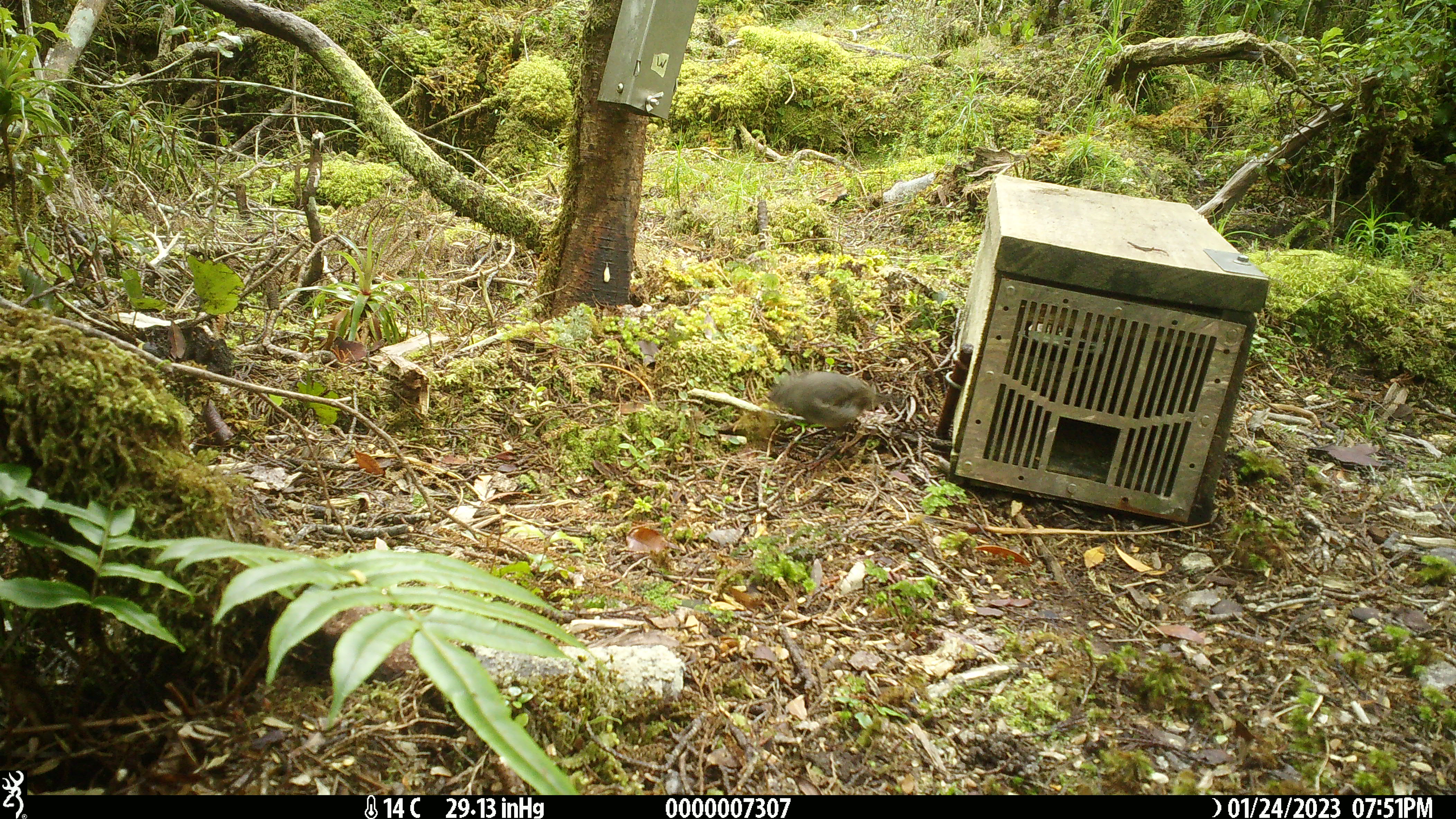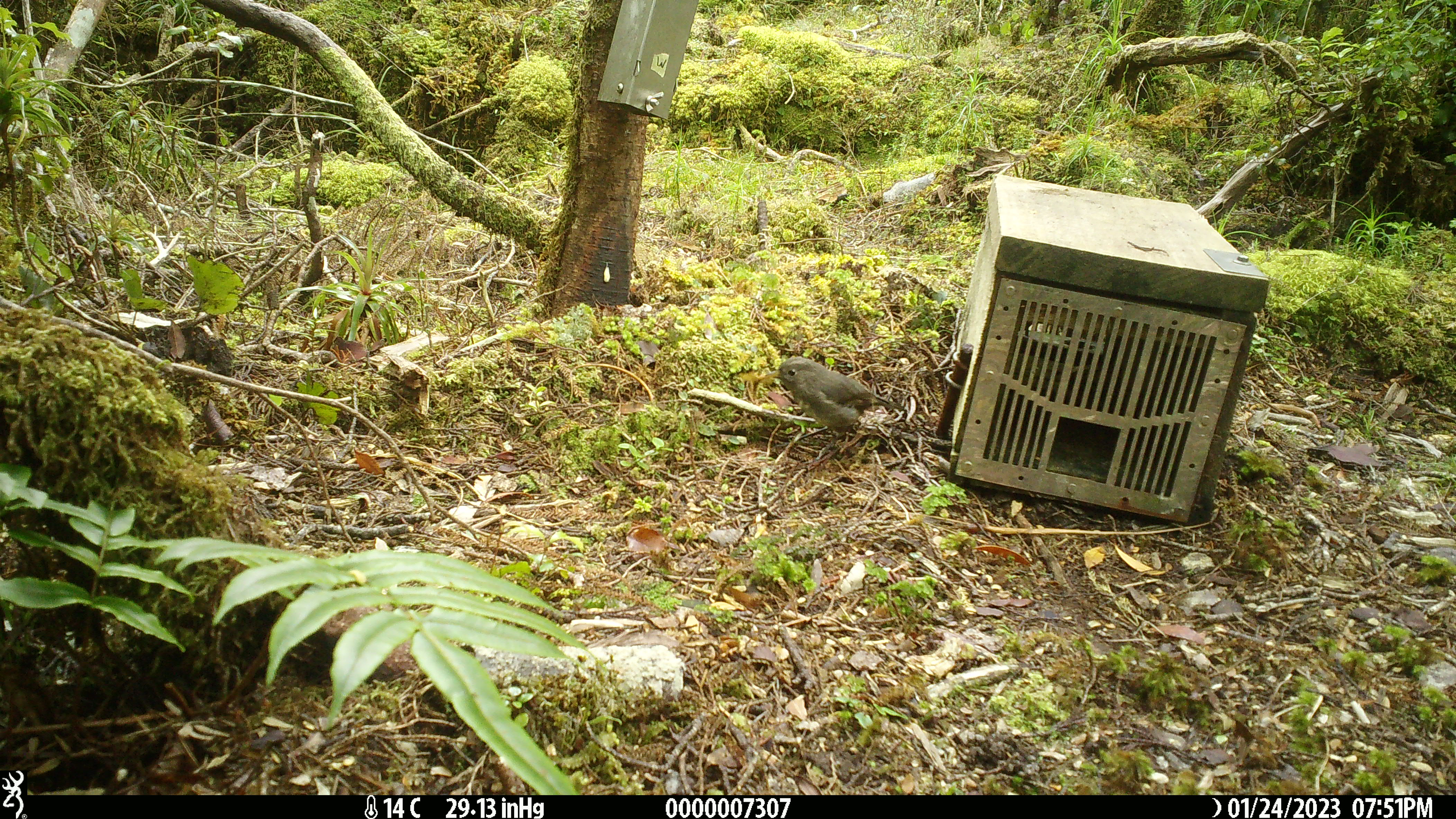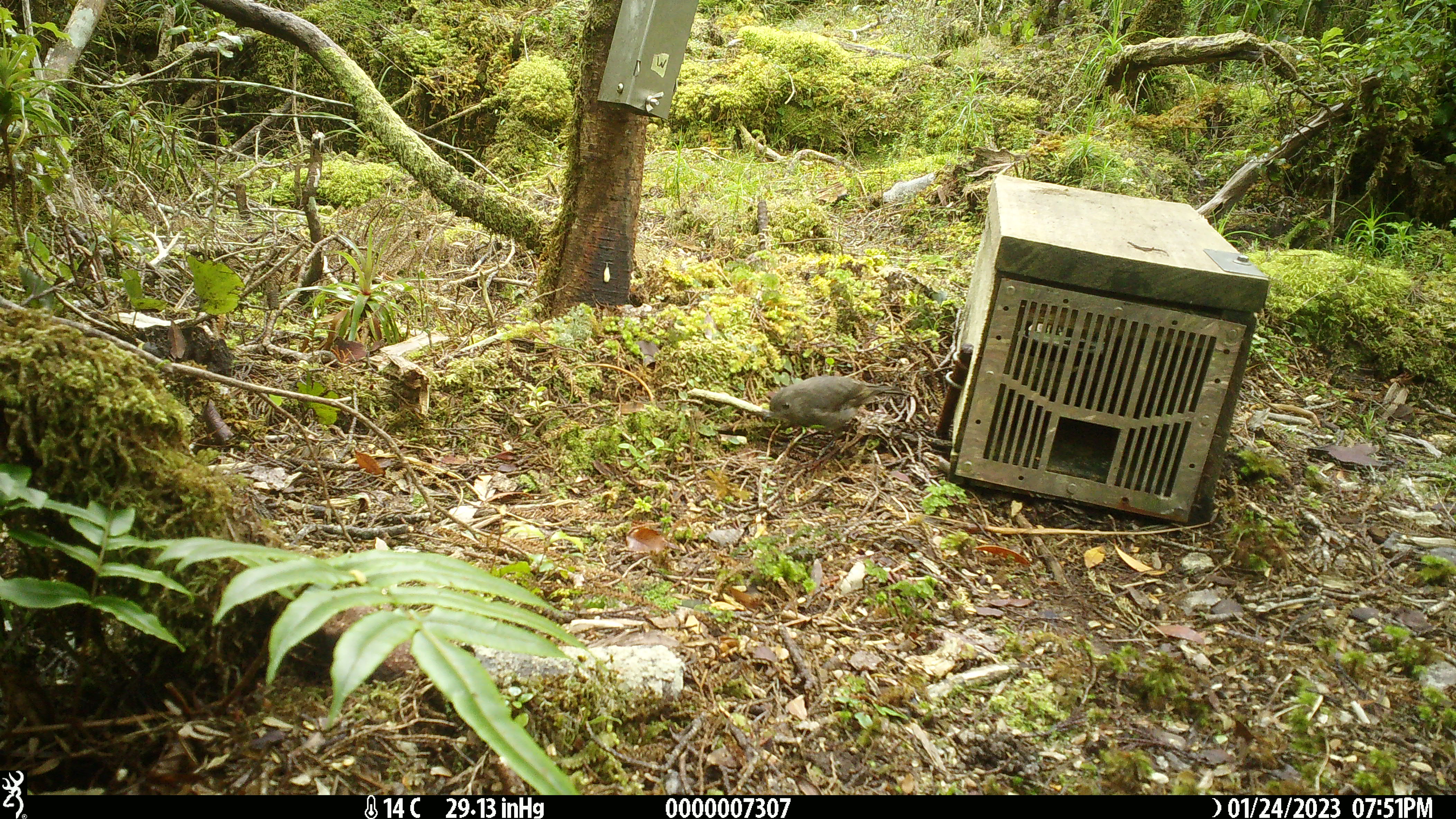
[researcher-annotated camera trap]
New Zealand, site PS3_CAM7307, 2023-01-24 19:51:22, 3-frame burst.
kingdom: Animalia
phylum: Chordata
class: Aves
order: Passeriformes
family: Petroicidae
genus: Petroica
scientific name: Petroica australis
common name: new zealand robin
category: robin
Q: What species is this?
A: Robin (new zealand robin) (Petroica australis).